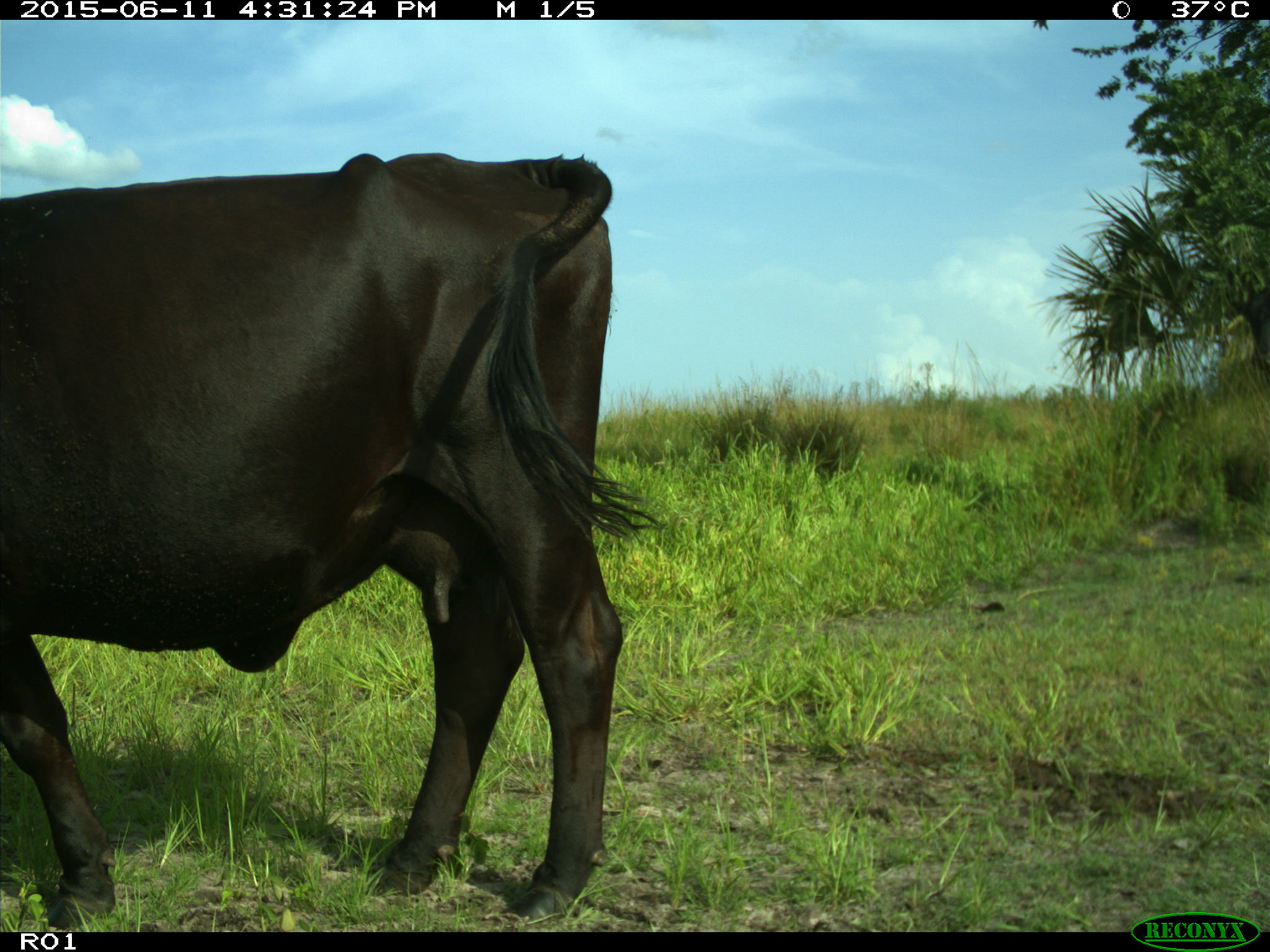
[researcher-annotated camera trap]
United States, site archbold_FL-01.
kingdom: Animalia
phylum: Chordata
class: Mammalia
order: Artiodactyla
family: Bovidae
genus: Bos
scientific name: Bos taurus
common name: domestic cow